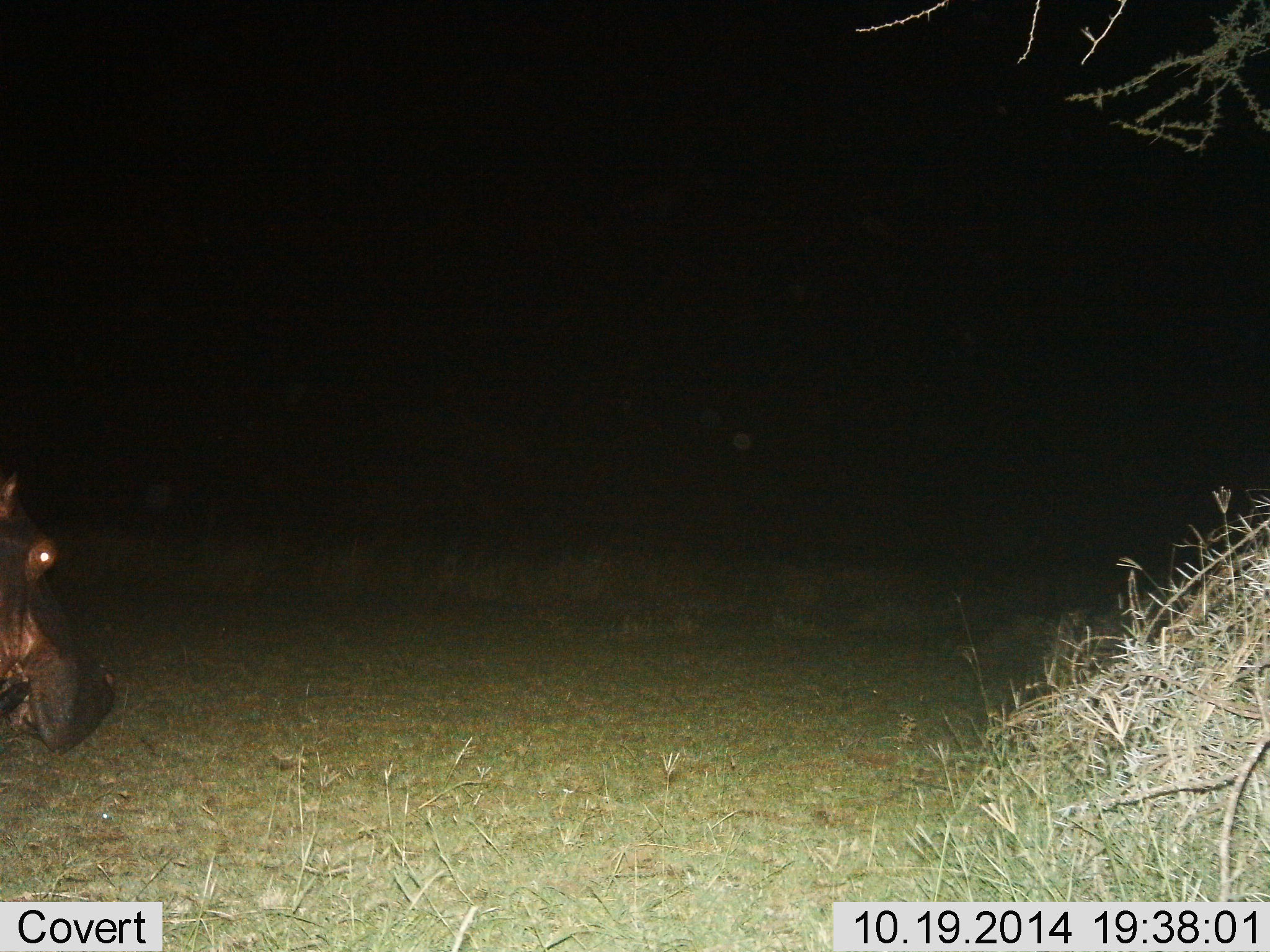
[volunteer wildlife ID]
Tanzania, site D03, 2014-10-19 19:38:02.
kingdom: Animalia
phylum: Chordata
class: Mammalia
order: Artiodactyla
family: Hippopotamidae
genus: Hippopotamus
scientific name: Hippopotamus amphibius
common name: hippopotamus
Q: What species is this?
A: Hippopotamus (Hippopotamus amphibius).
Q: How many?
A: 1.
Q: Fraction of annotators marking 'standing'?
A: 60%.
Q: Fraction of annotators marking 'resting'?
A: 0%.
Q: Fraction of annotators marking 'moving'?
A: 50%.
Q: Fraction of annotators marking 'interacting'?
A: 0%.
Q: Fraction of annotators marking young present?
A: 0%.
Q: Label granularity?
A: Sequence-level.